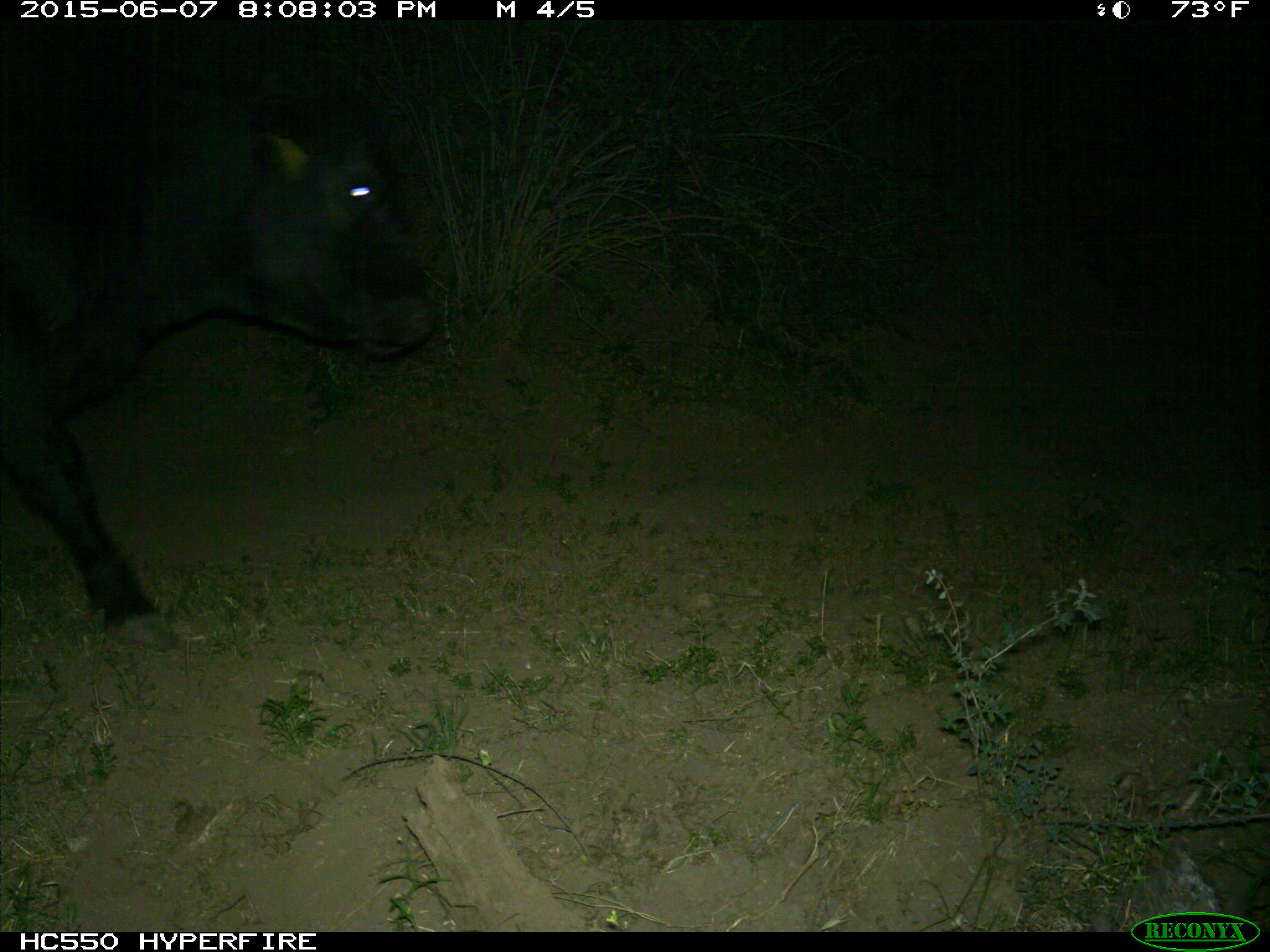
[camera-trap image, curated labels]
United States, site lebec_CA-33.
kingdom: Animalia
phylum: Chordata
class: Mammalia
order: Artiodactyla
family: Bovidae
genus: Bos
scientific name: Bos taurus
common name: domestic cow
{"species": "Bos taurus (domestic cow)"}